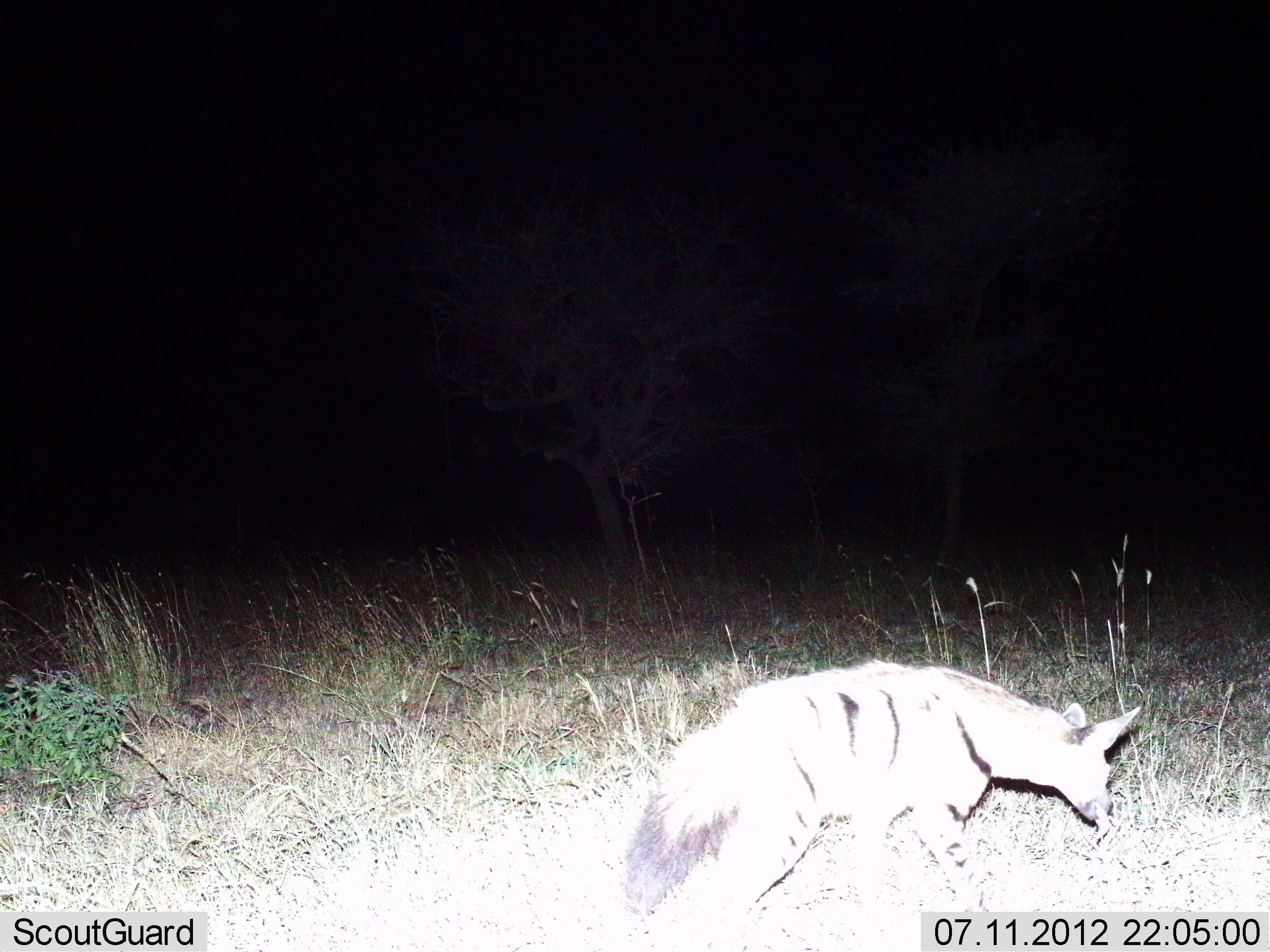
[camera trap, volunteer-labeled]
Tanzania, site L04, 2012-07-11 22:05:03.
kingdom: Animalia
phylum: Chordata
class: Mammalia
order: Carnivora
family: Hyaenidae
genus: Proteles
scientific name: Proteles cristatus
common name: aardwolf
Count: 1.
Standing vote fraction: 10%.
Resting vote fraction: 0%.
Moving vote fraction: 90%.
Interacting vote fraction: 0%.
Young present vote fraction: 0%.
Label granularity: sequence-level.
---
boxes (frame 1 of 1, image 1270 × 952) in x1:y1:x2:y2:
animal: 618:654:1147:952